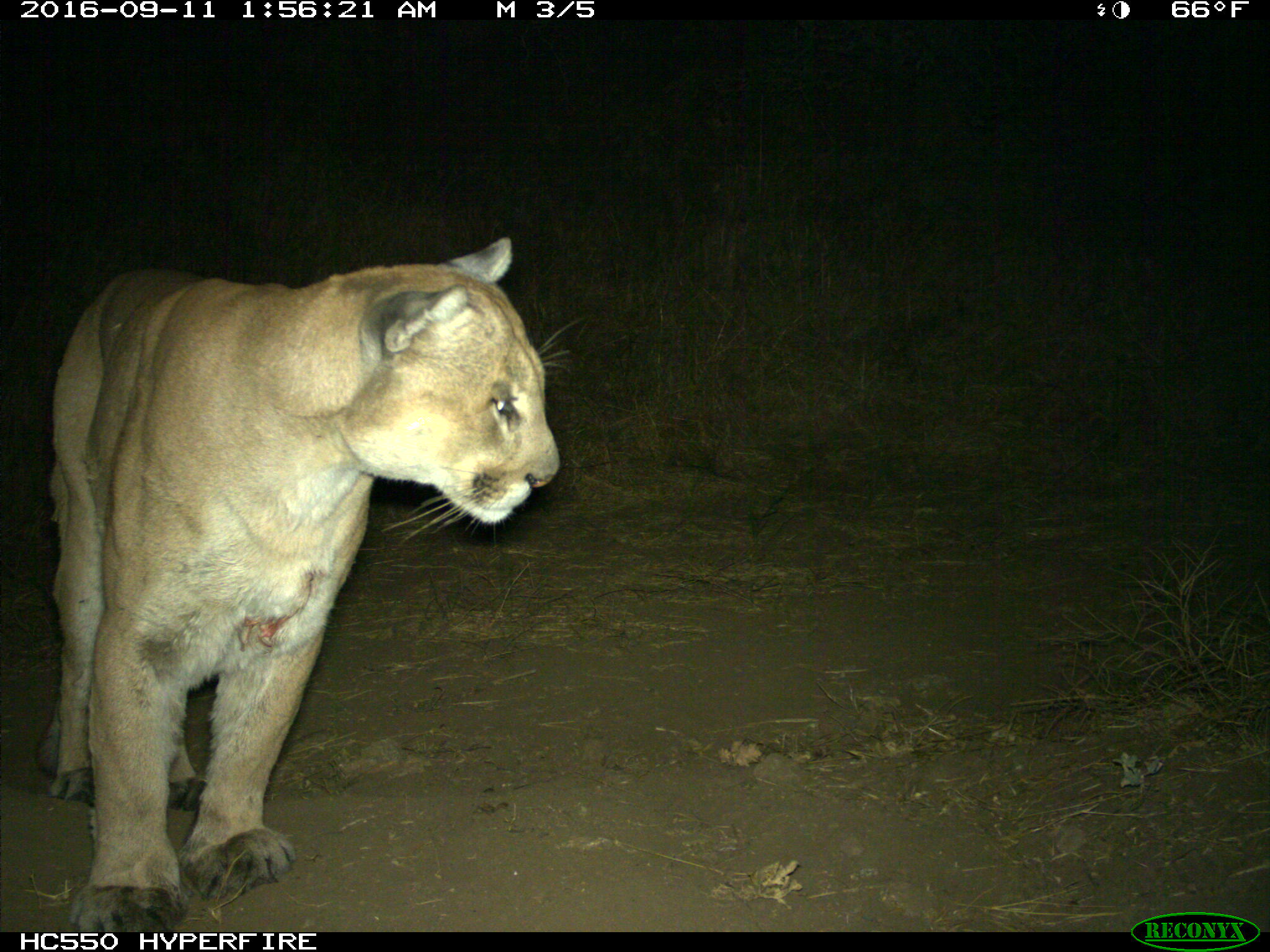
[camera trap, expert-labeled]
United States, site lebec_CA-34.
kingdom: Animalia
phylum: Chordata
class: Mammalia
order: Carnivora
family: Felidae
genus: Puma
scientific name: Puma concolor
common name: mountain lion